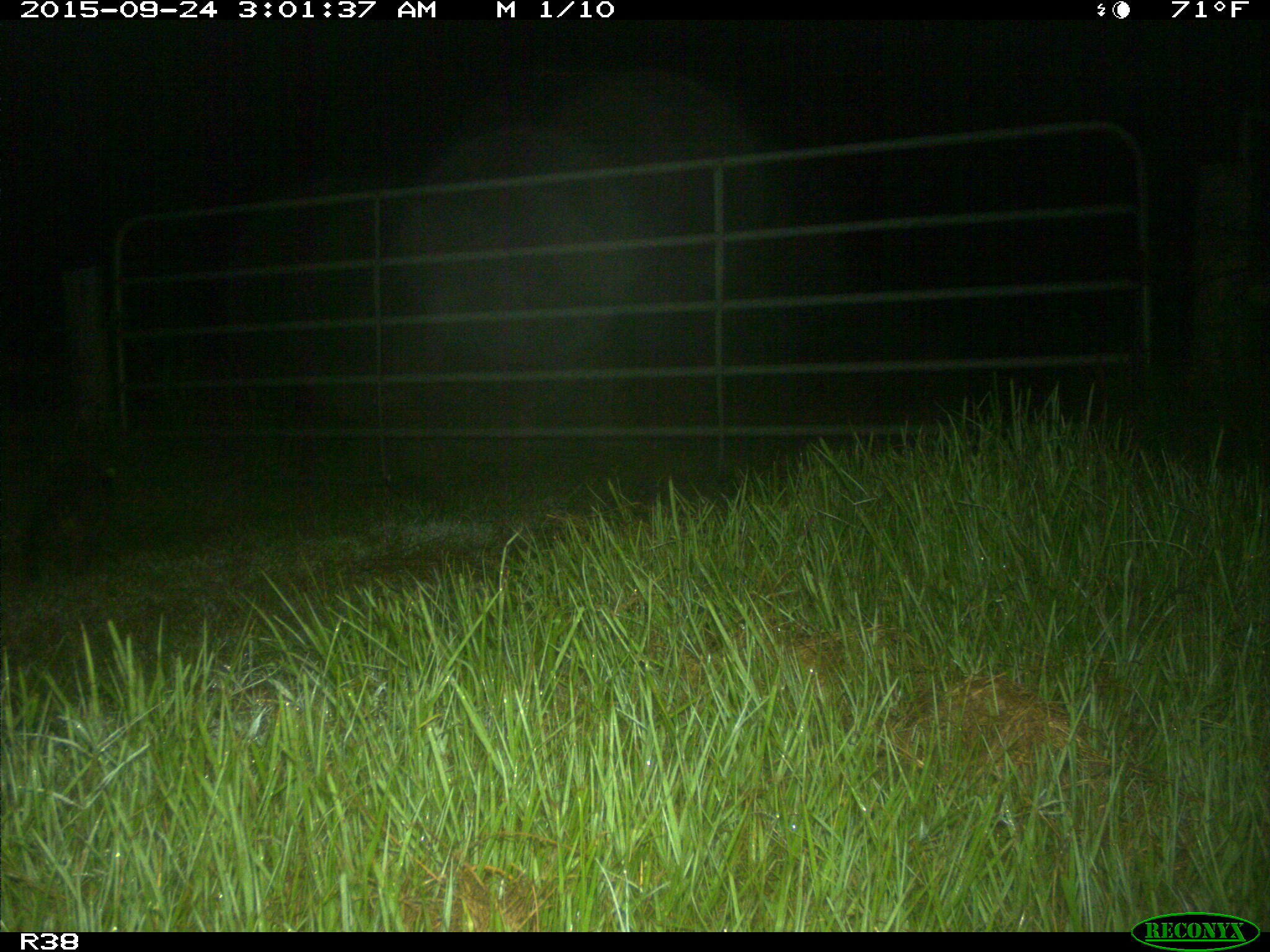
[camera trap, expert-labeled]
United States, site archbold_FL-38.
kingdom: Animalia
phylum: Chordata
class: Mammalia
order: Carnivora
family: Procyonidae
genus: Procyon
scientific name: Procyon lotor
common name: common raccoon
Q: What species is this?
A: Procyon lotor (common raccoon).